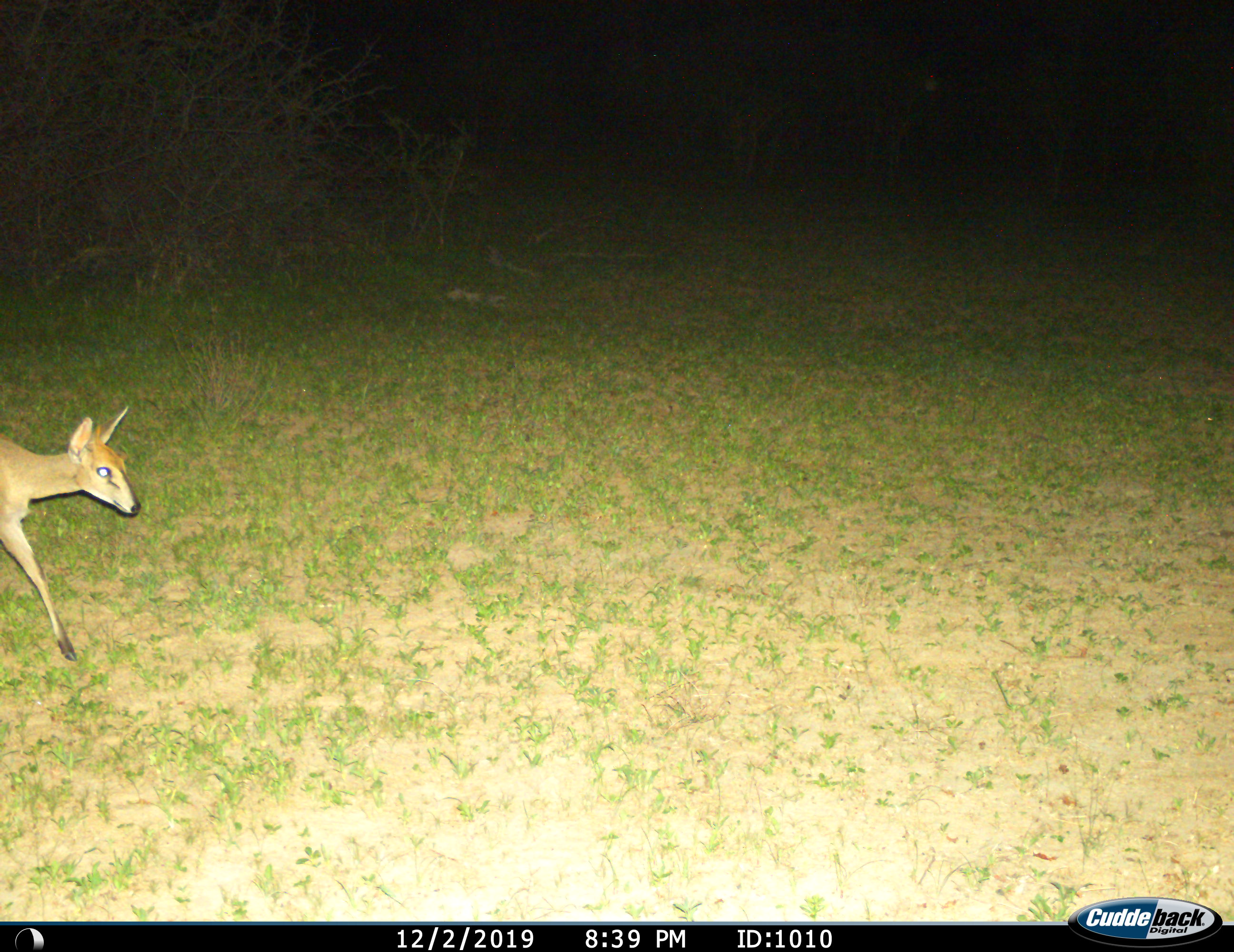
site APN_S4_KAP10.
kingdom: Animalia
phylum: Chordata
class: Mammalia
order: Artiodactyla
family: Bovidae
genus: Sylvicapra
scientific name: Sylvicapra grimmia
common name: common duiker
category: duikercommongrey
Duikercommongrey (common duiker) (Sylvicapra grimmia), count 1. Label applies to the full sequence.